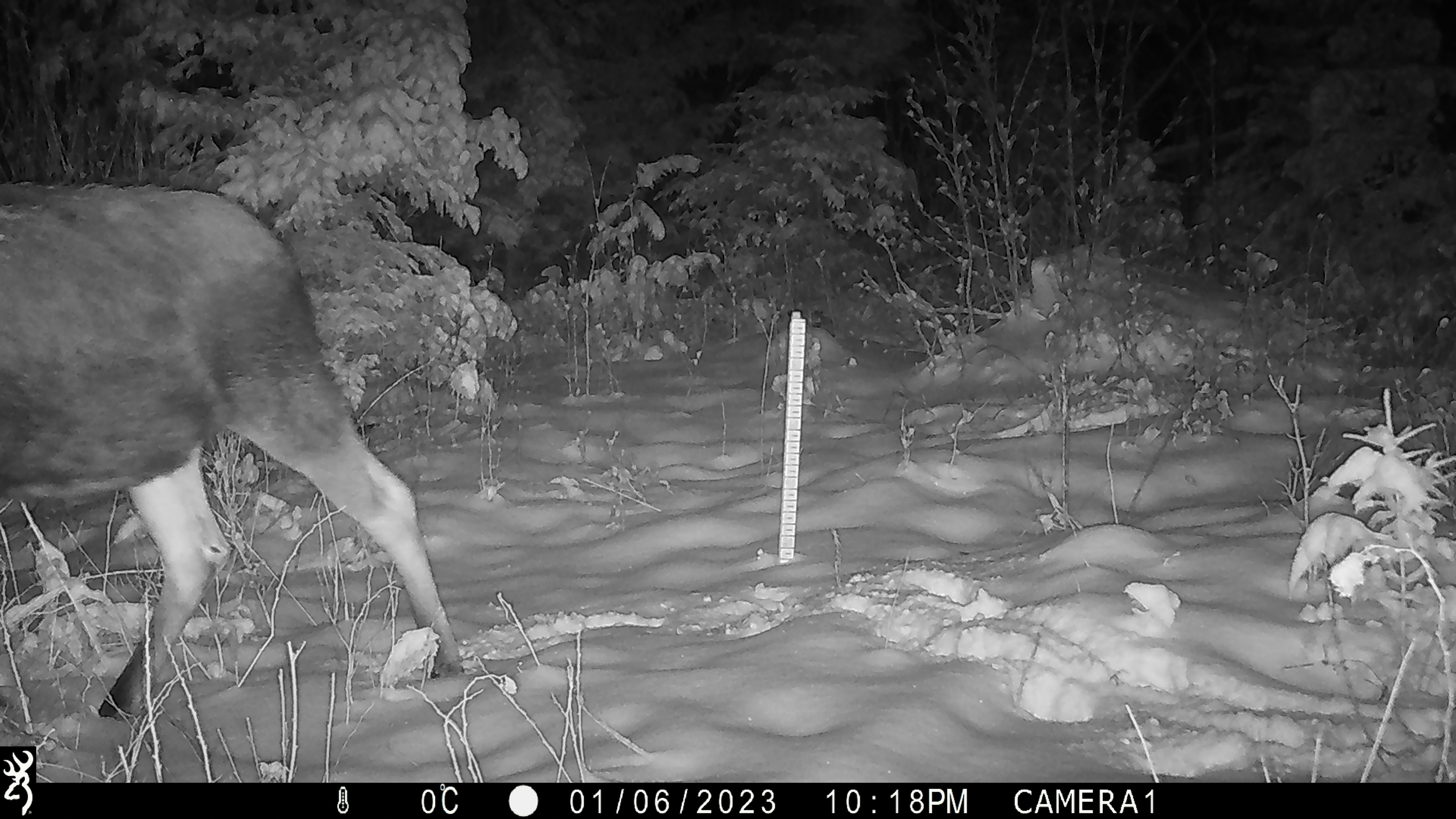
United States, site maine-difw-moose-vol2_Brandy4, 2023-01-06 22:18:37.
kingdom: Animalia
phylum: Chordata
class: Mammalia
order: Artiodactyla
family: Cervidae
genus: Alces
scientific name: Alces alces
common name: moose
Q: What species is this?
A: Moose (Alces alces).